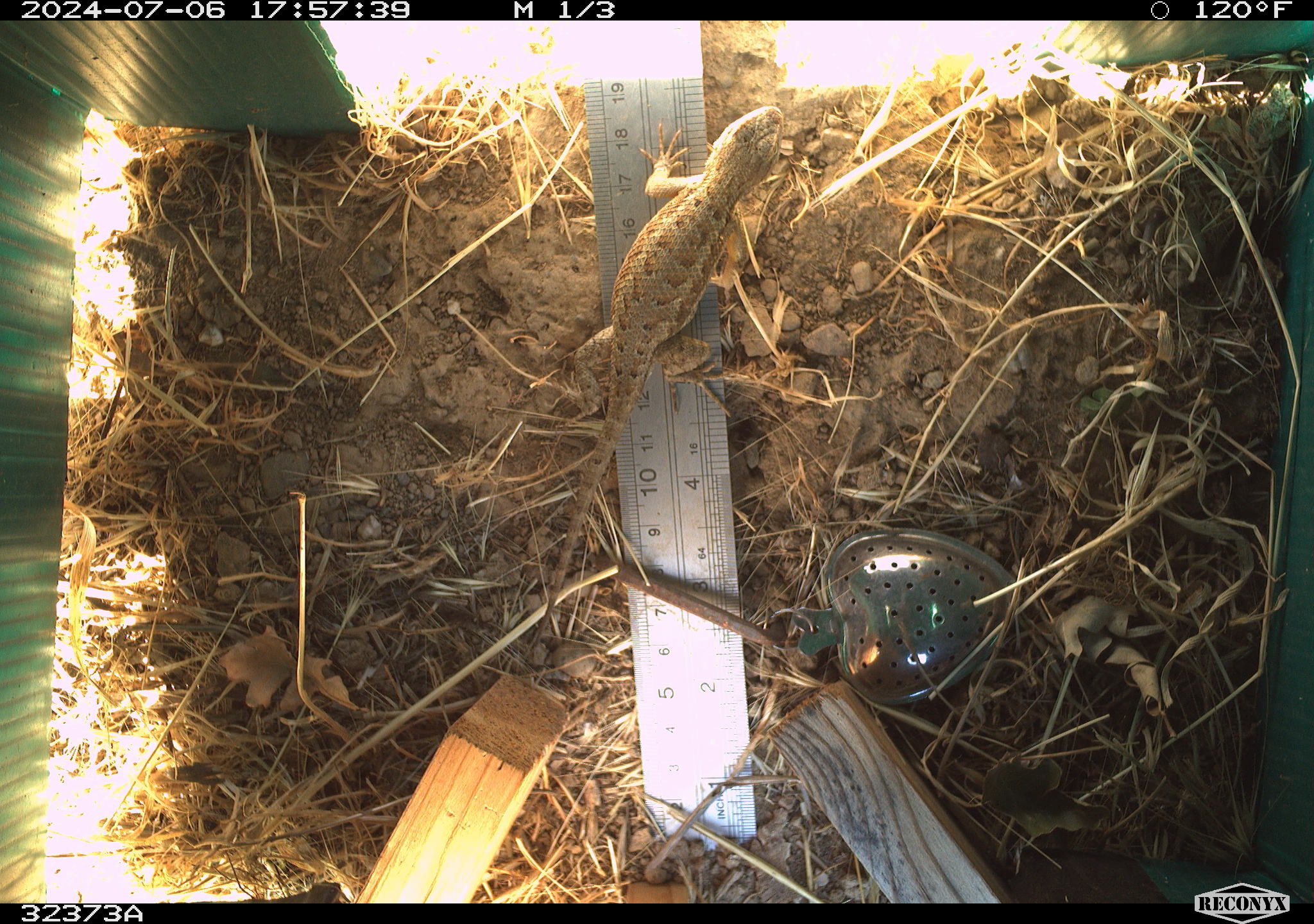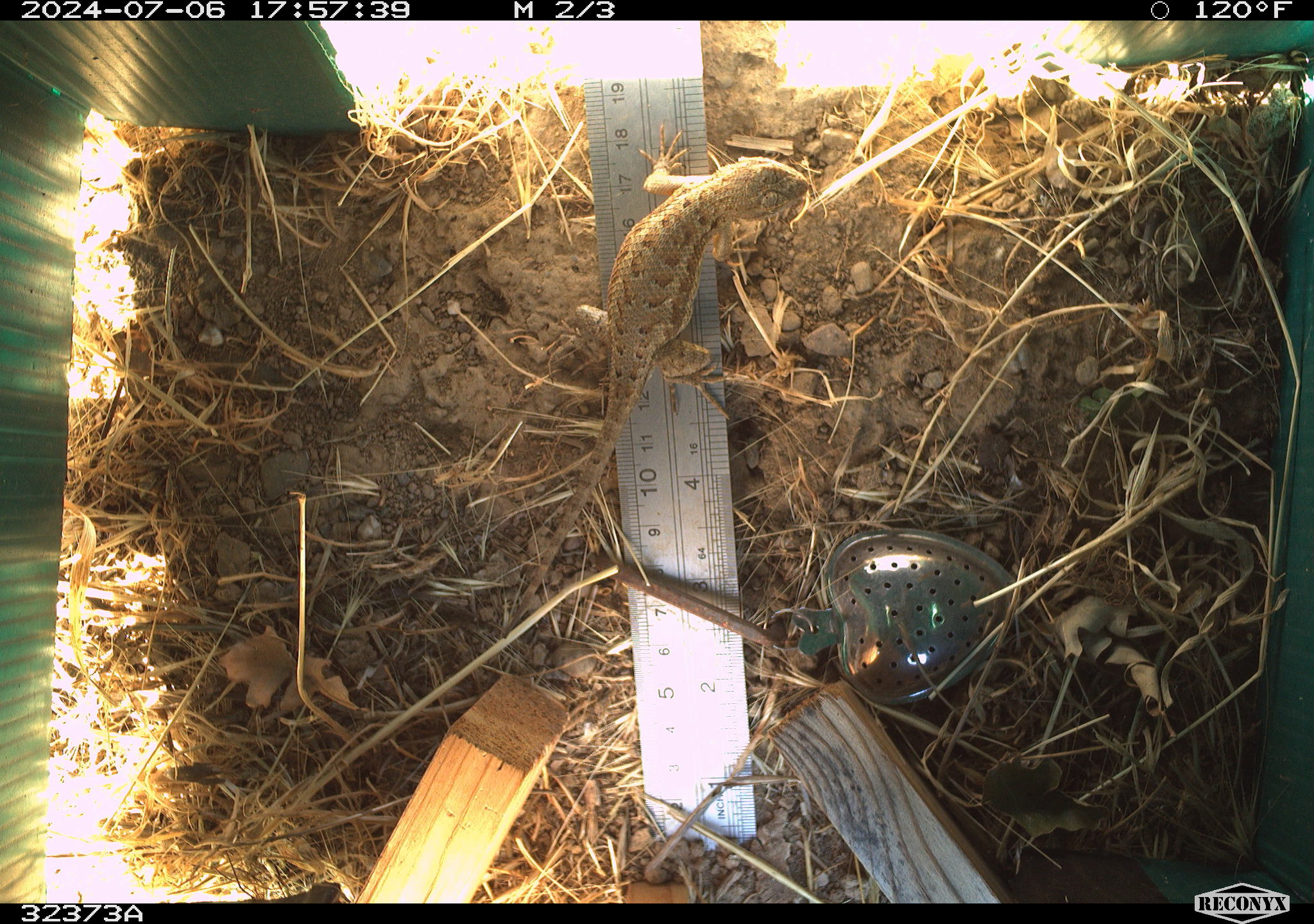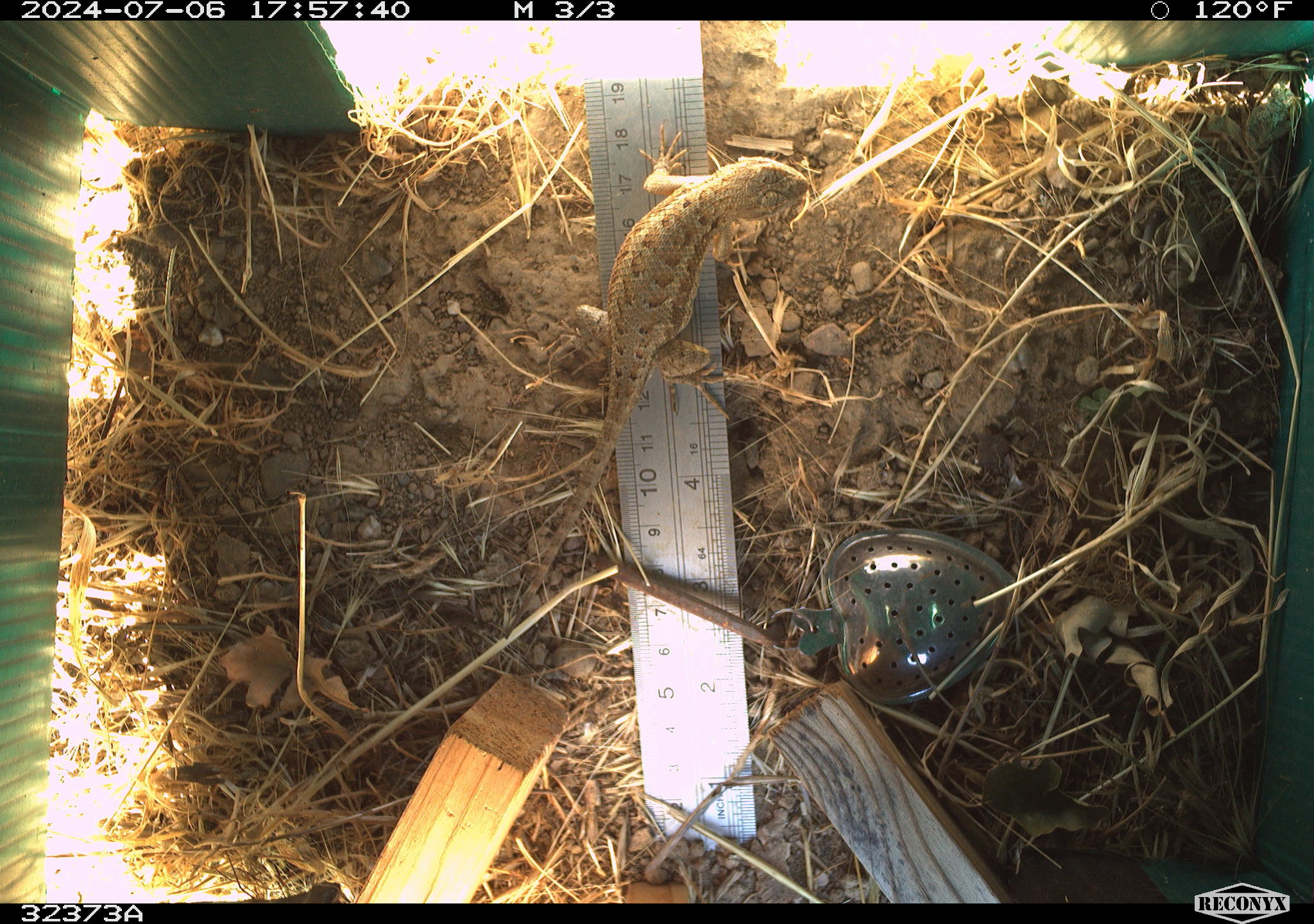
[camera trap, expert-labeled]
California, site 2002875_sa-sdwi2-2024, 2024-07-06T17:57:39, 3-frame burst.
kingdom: Animalia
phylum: Chordata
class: Reptilia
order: Squamata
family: Phrynosomatidae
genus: Sceloporus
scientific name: Sceloporus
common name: spiny lizards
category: sceloporus species